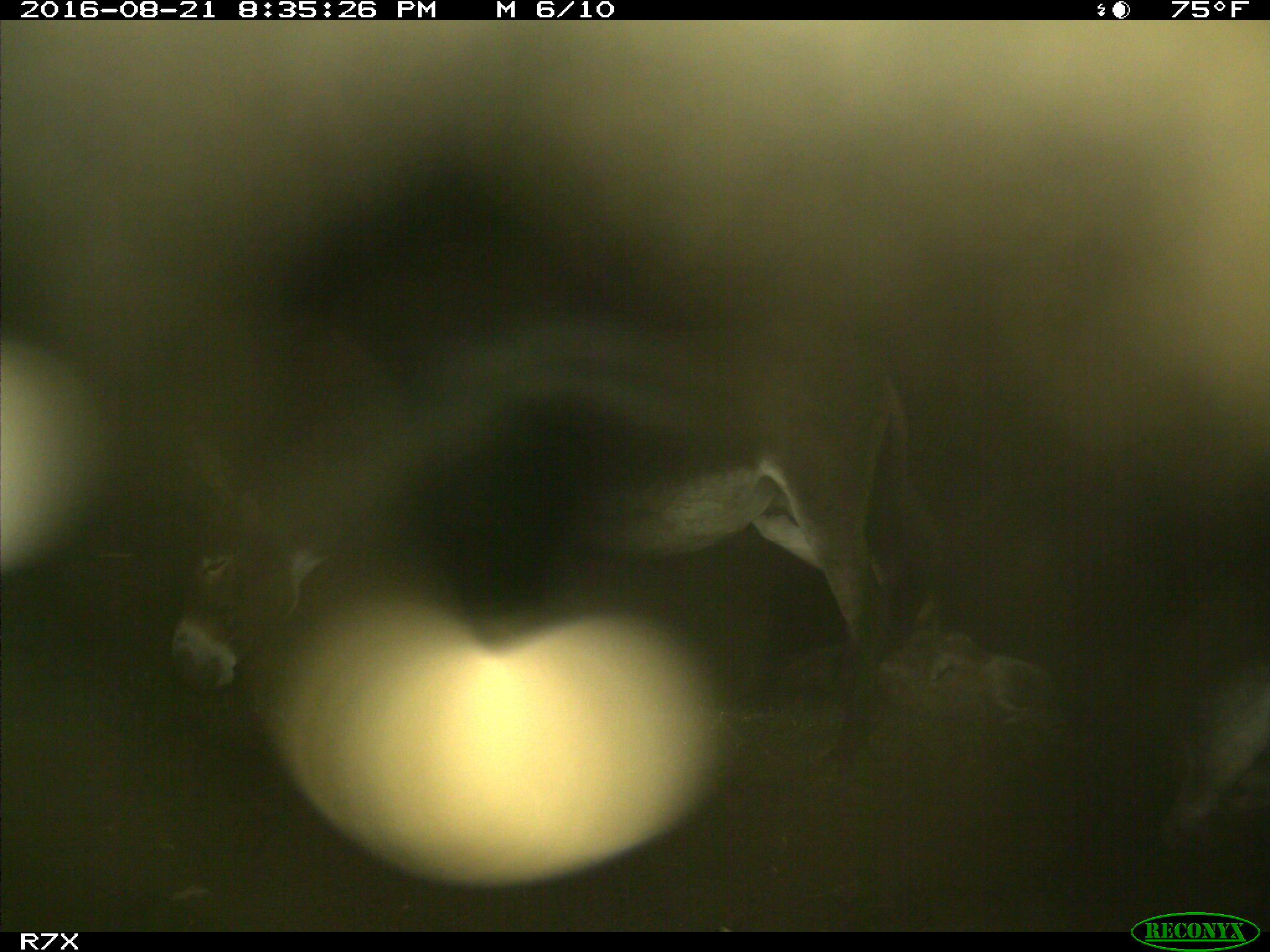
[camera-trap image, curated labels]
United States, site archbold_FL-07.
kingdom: Animalia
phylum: Chordata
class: Mammalia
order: Perissodactyla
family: Equidae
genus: Equus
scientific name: Equus africanus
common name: african wild ass